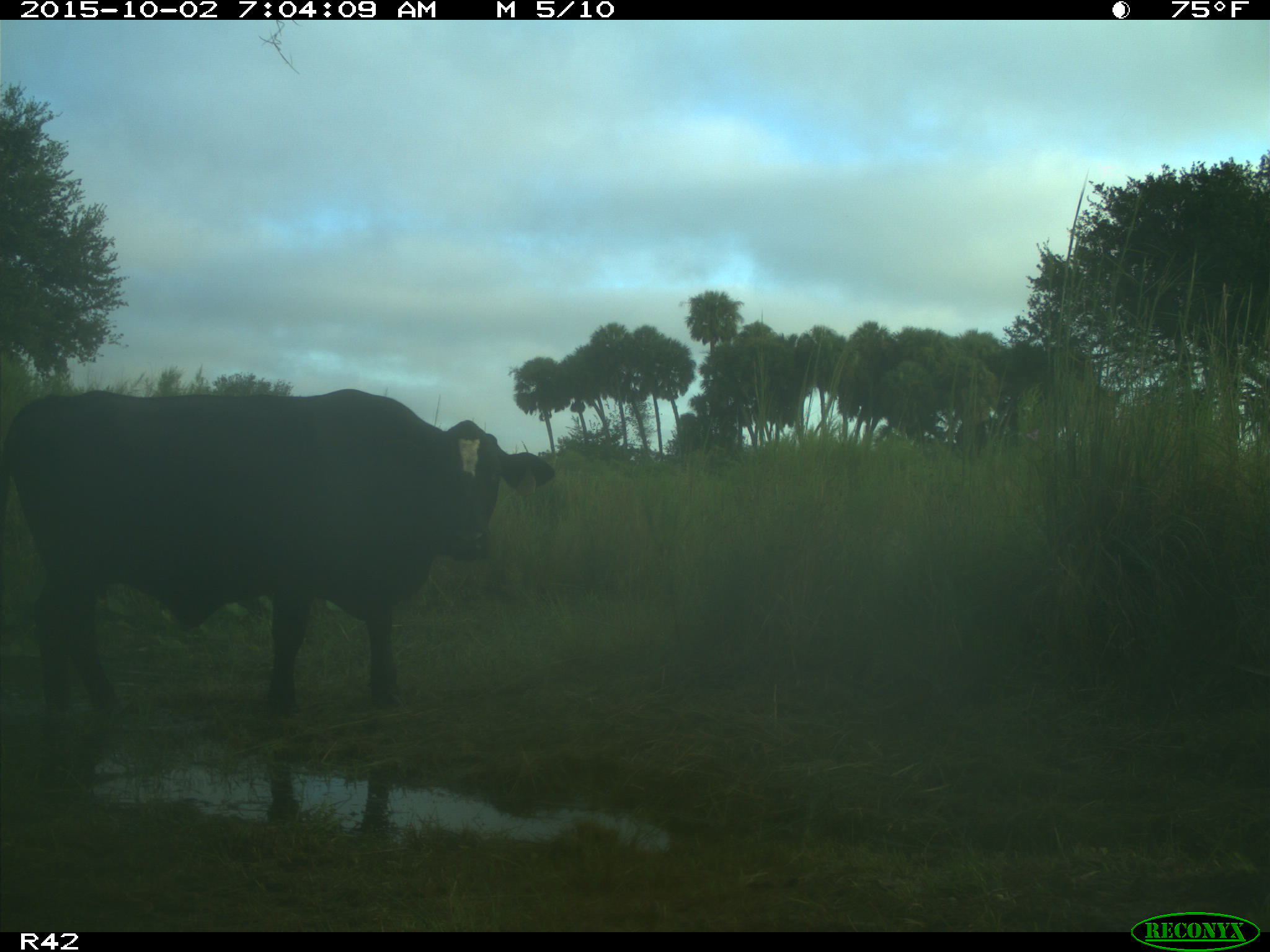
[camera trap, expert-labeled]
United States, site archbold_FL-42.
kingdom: Animalia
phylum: Chordata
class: Mammalia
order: Artiodactyla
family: Bovidae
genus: Bos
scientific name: Bos taurus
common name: domestic cow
Bos taurus (domestic cow).